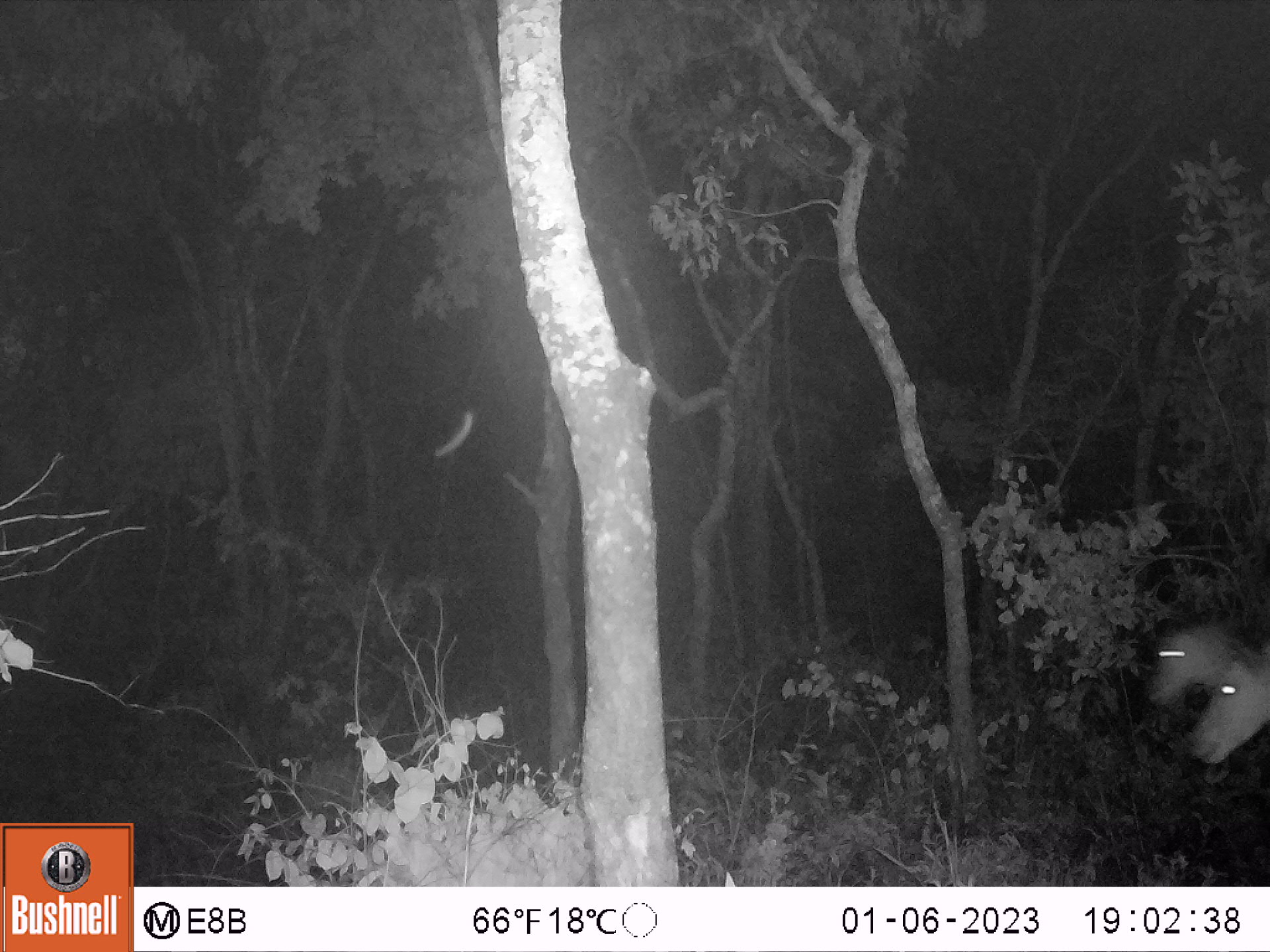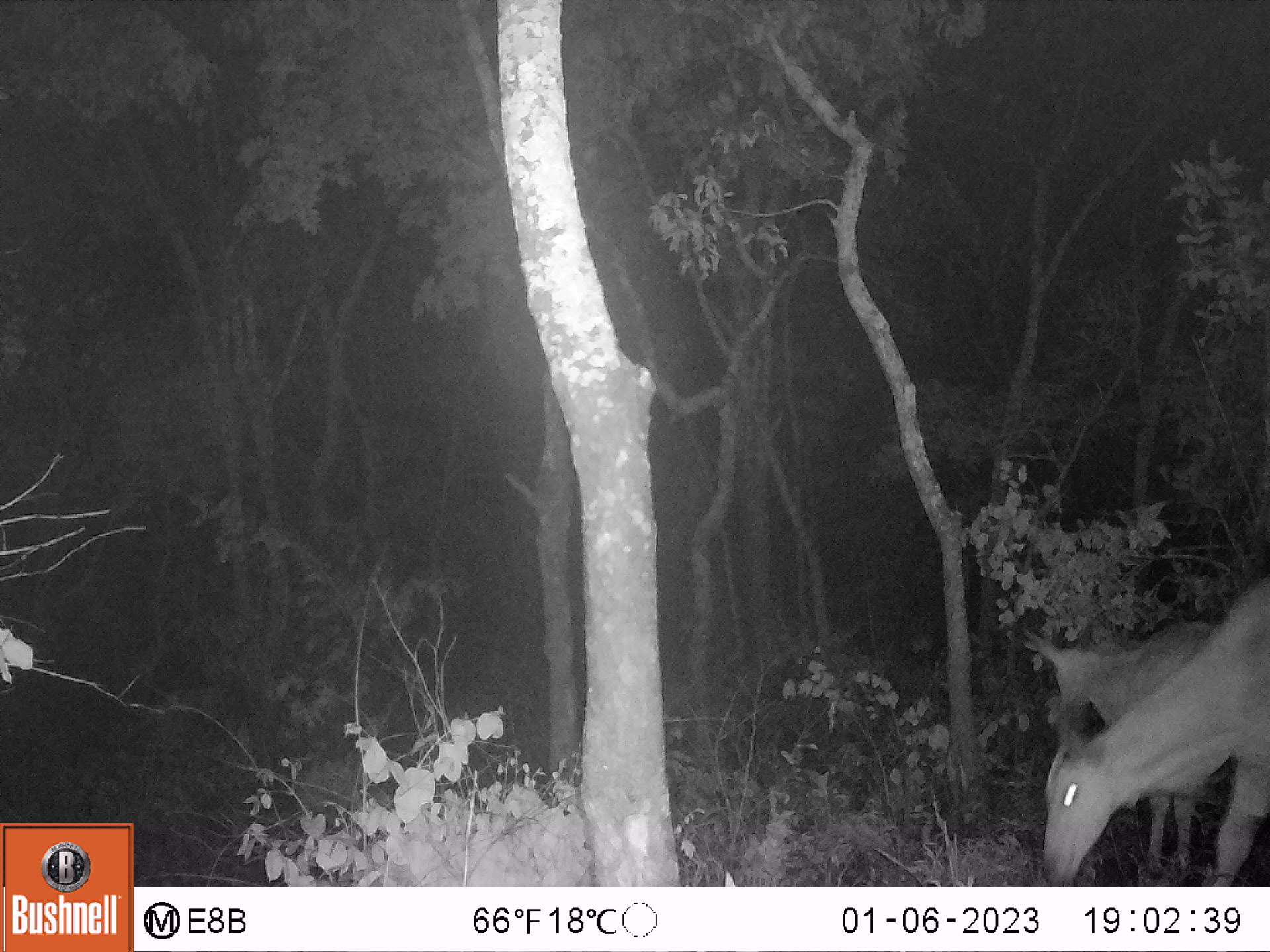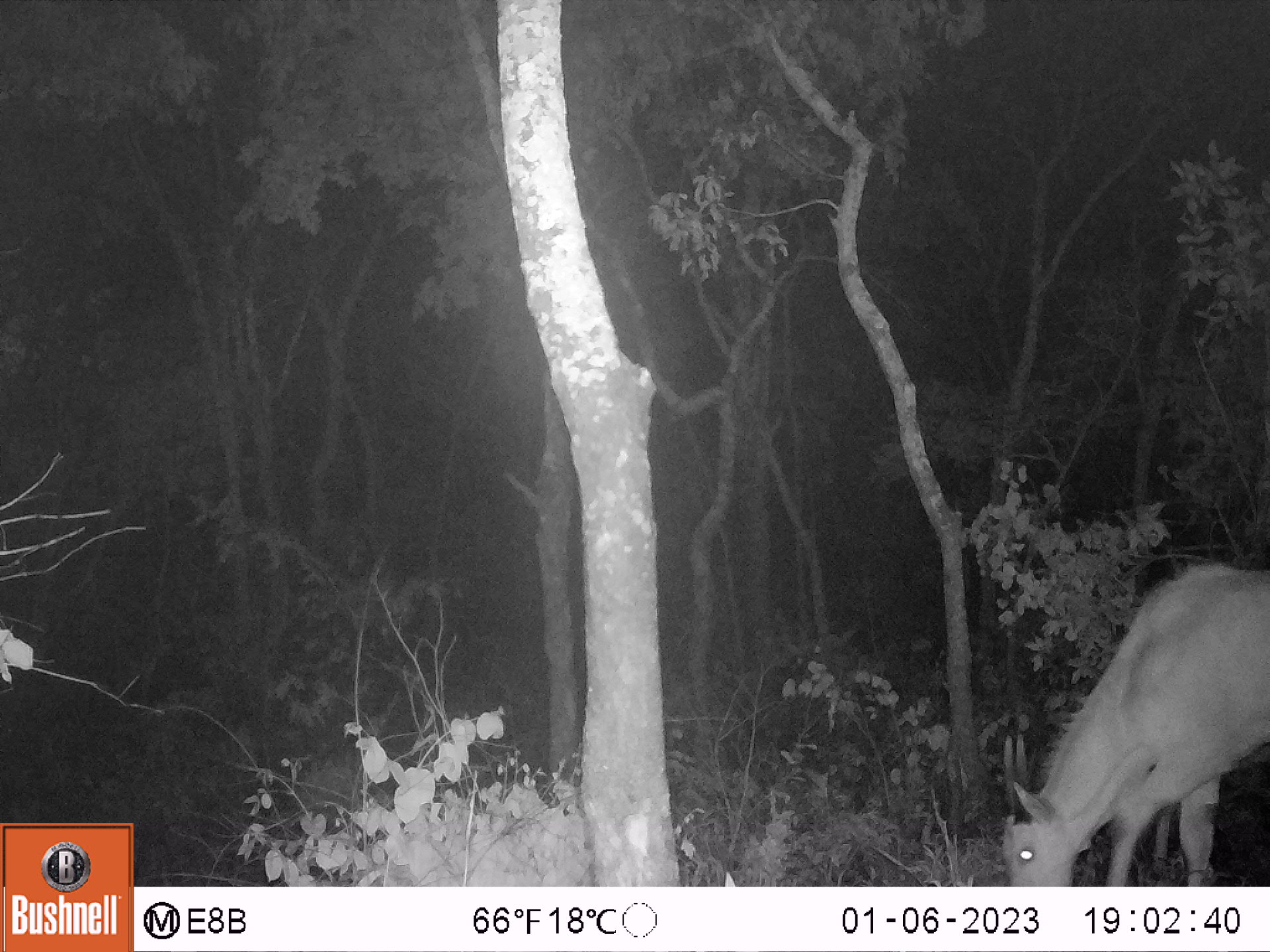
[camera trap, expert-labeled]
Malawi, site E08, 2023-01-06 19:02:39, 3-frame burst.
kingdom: Animalia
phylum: Chordata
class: Mammalia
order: Artiodactyla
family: Bovidae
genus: Tragelaphus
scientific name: Tragelaphus oryx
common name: common eland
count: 2